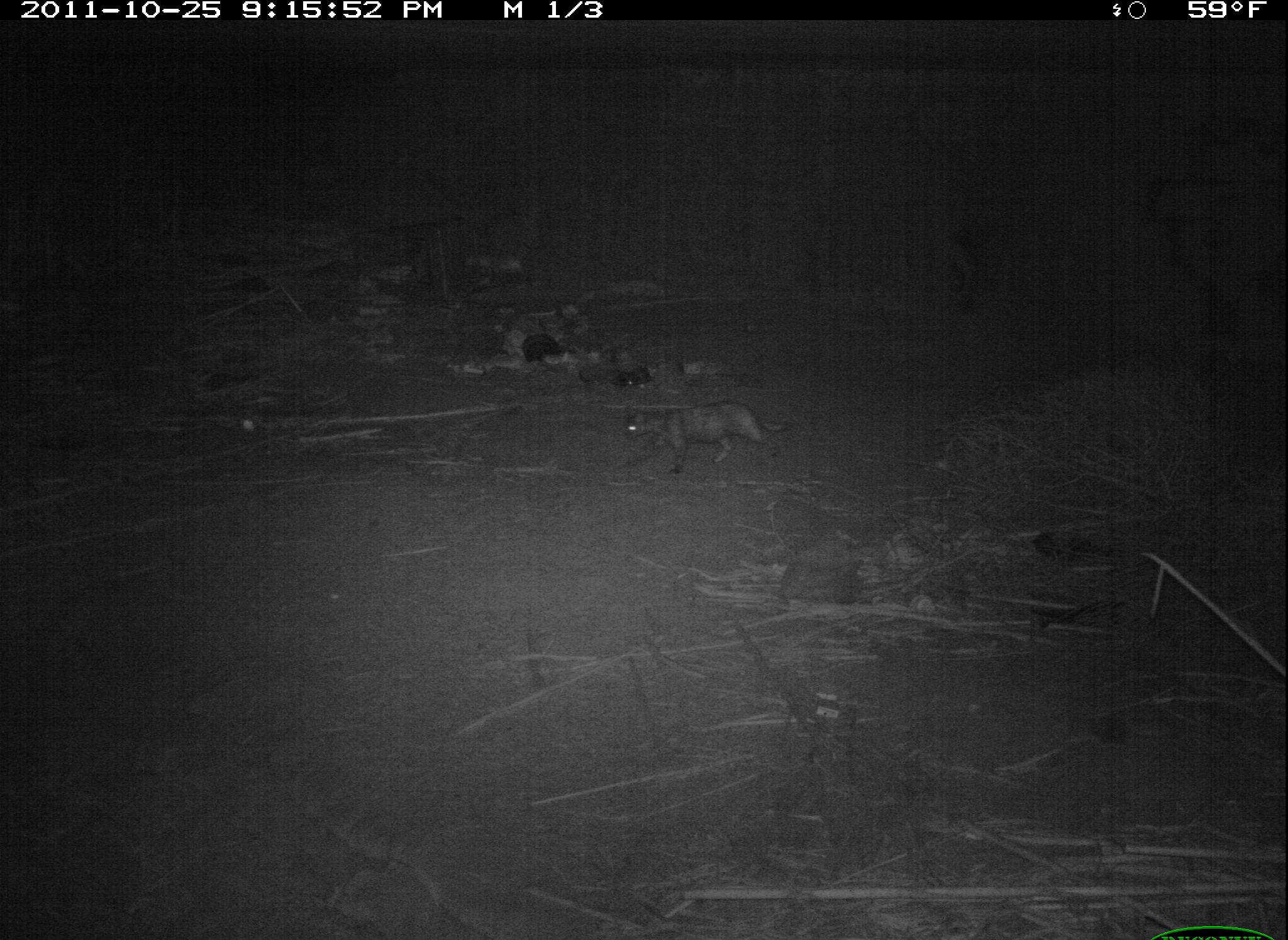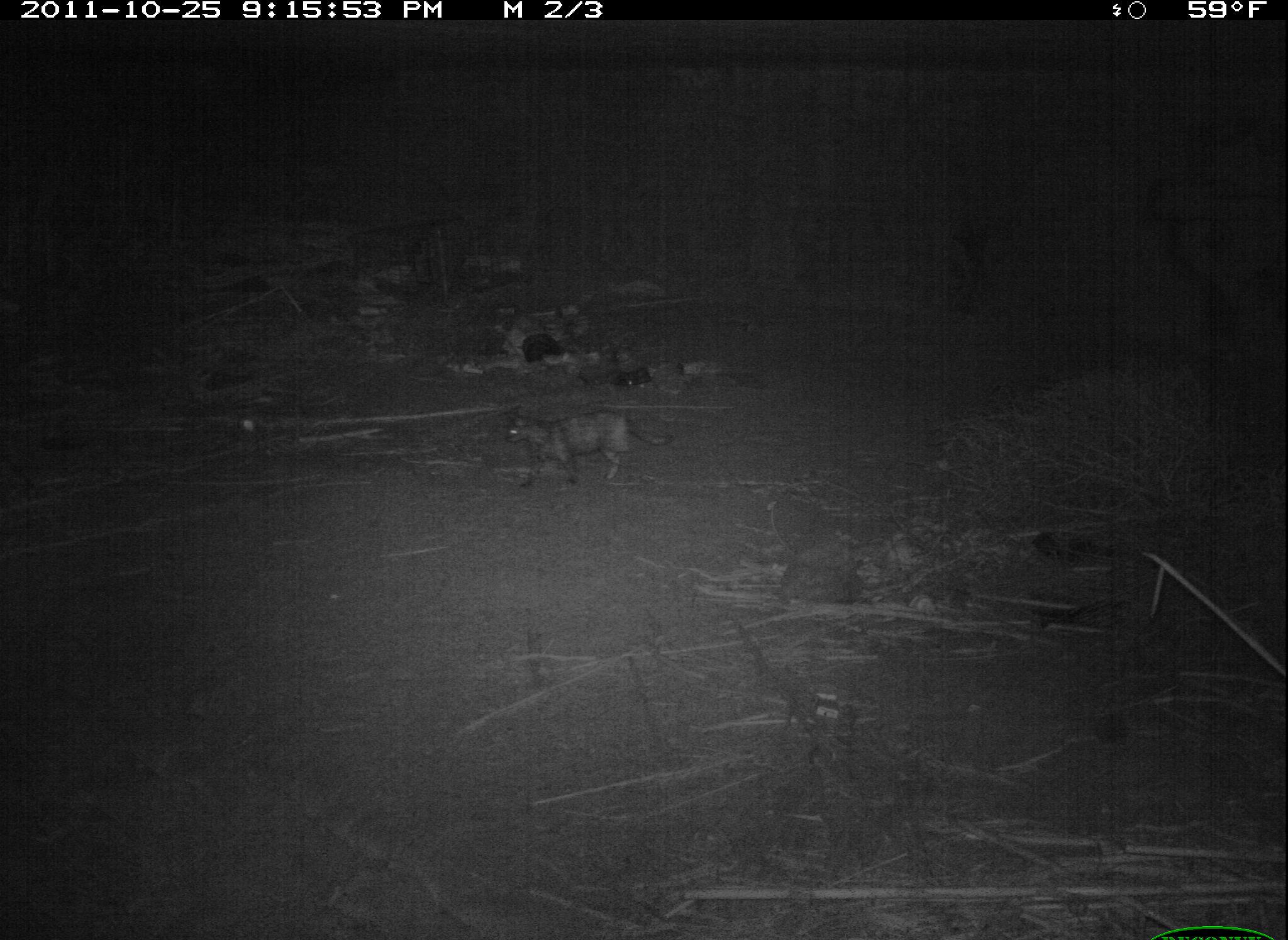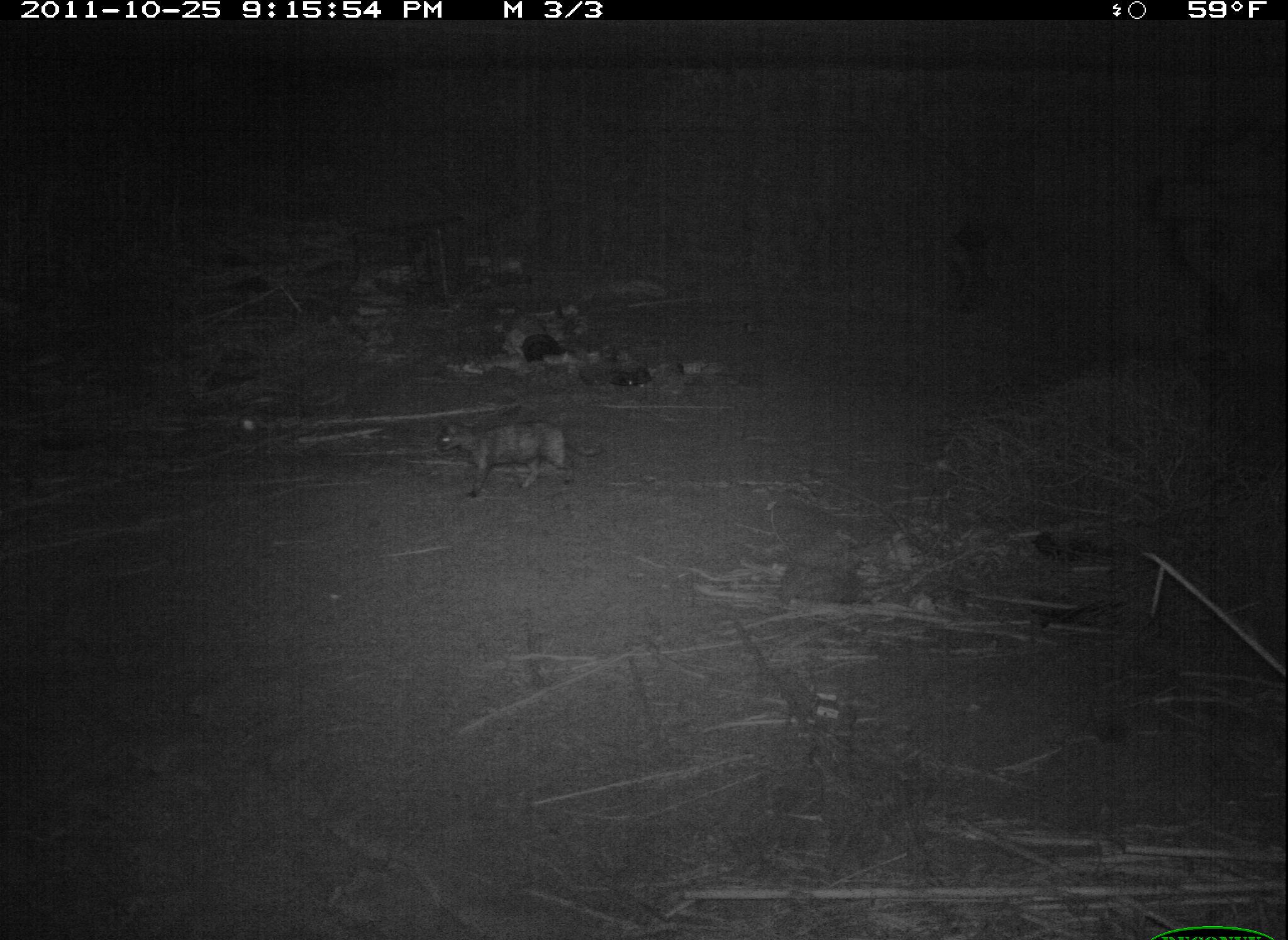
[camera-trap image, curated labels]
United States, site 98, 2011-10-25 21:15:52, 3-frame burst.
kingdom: Animalia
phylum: Chordata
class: Mammalia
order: Carnivora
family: Felidae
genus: Felis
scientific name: Felis catus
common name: cat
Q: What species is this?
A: Cat (Felis catus).